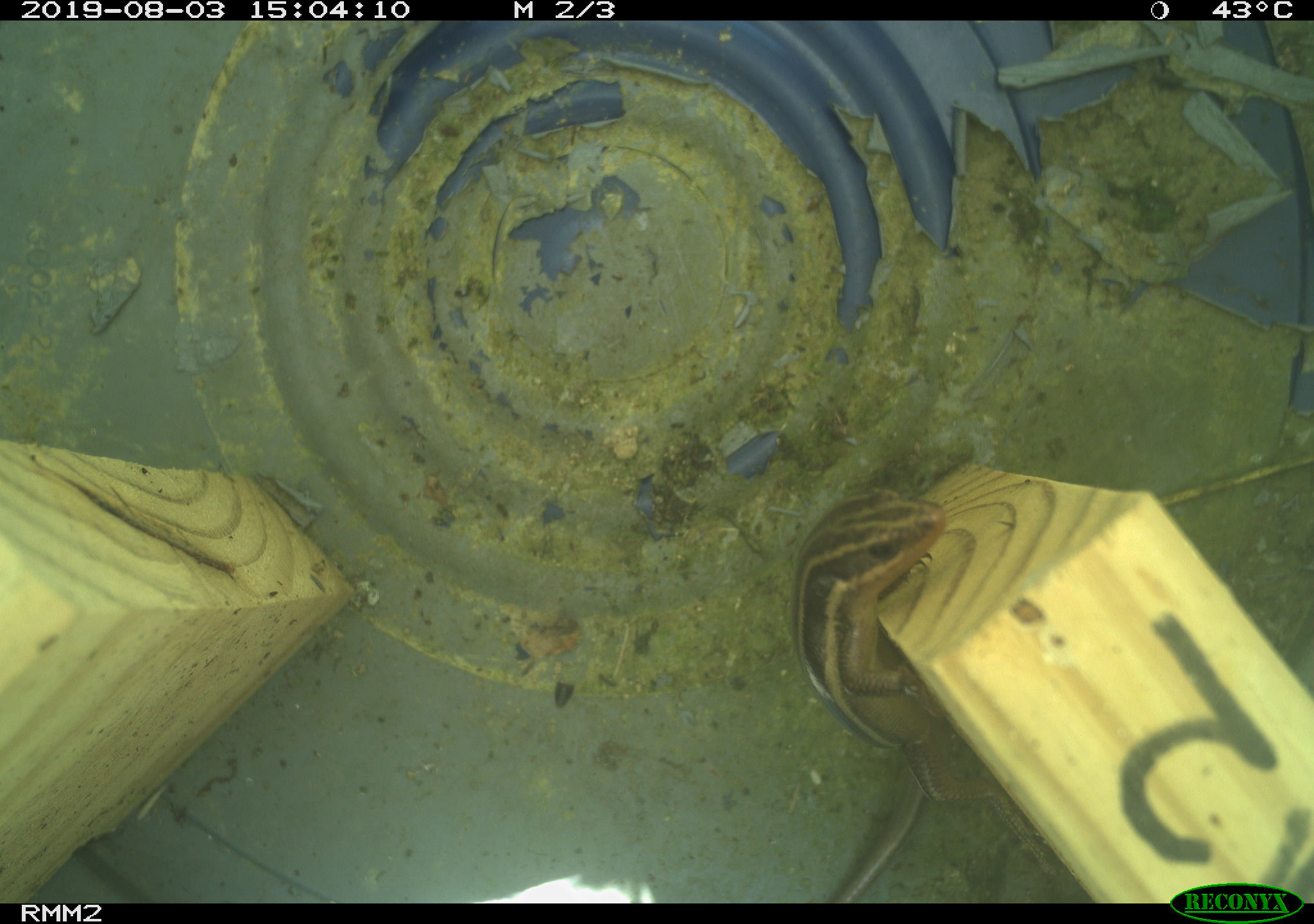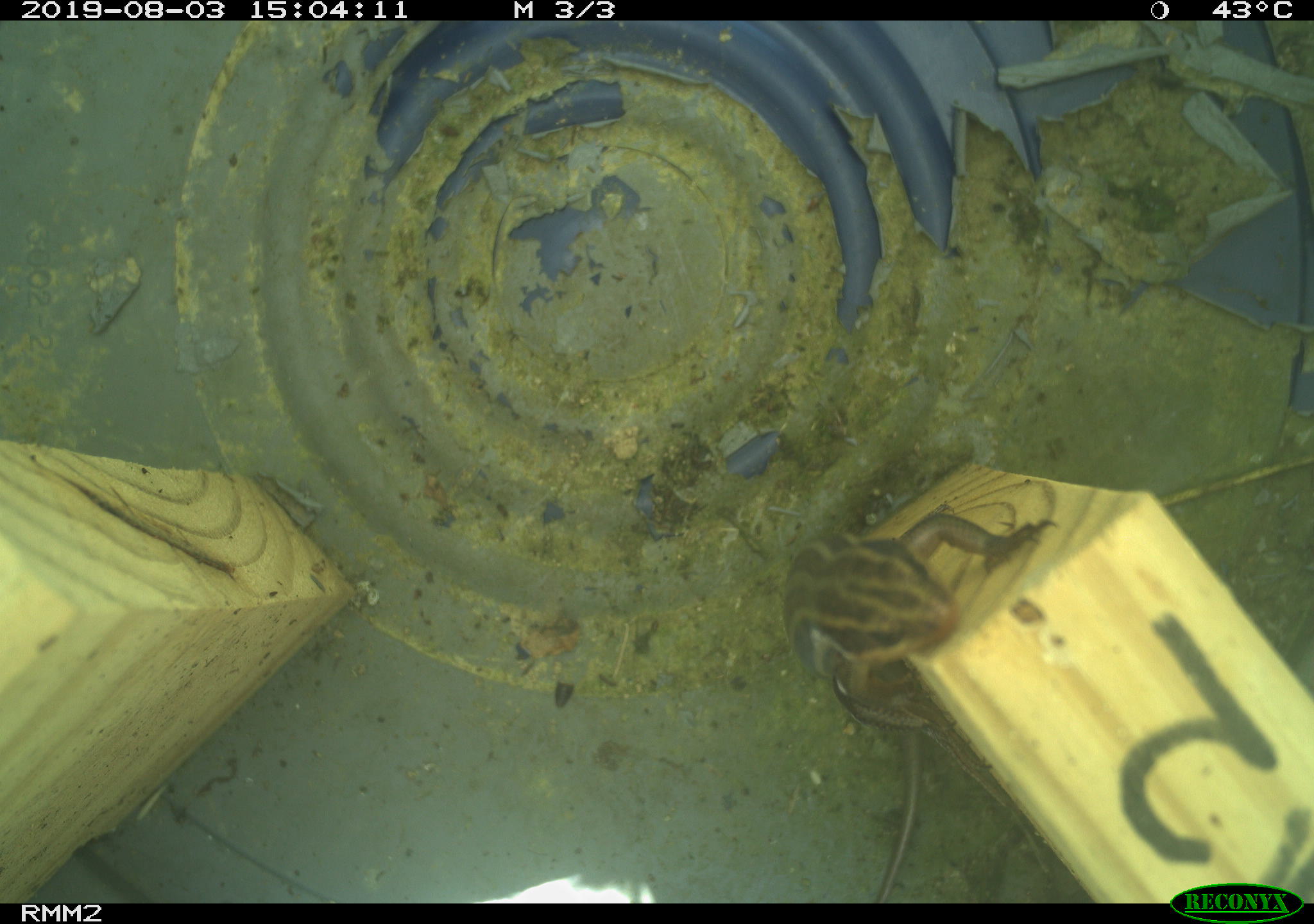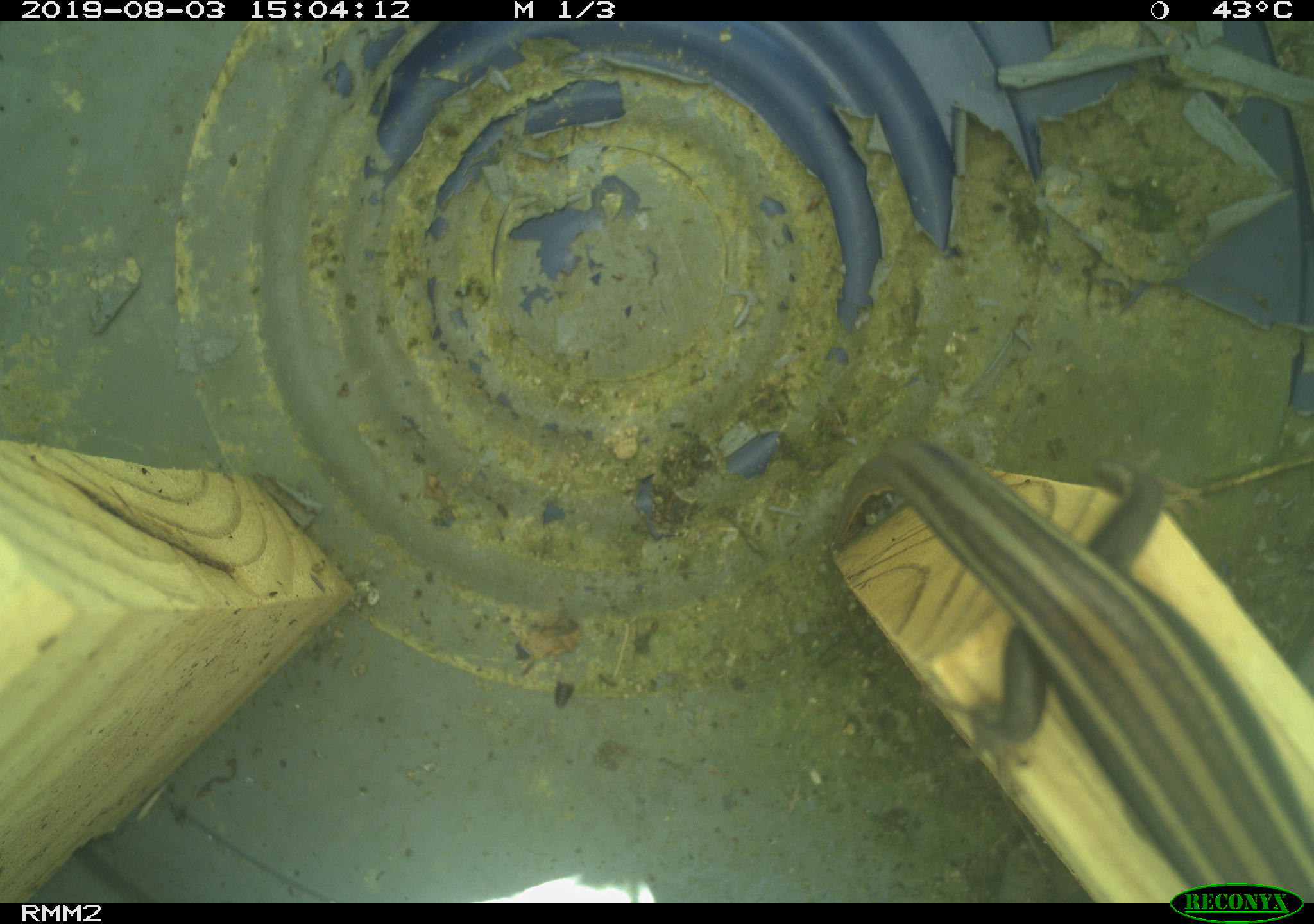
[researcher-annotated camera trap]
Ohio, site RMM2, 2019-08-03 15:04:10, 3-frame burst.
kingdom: Animalia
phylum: Chordata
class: Reptilia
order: Squamata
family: Scincidae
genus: Plestiodon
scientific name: Plestiodon fasciatus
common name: common five-lined skink